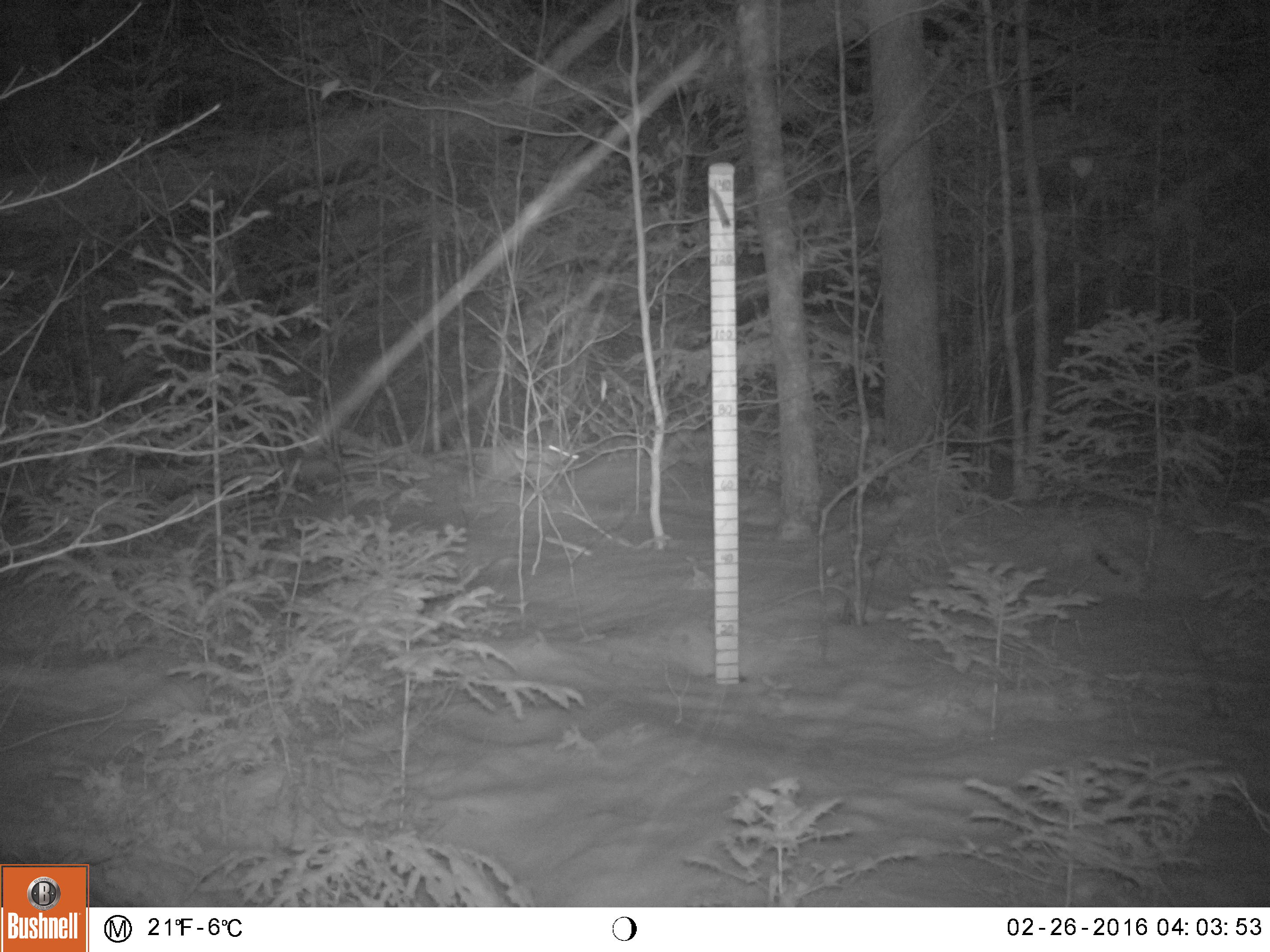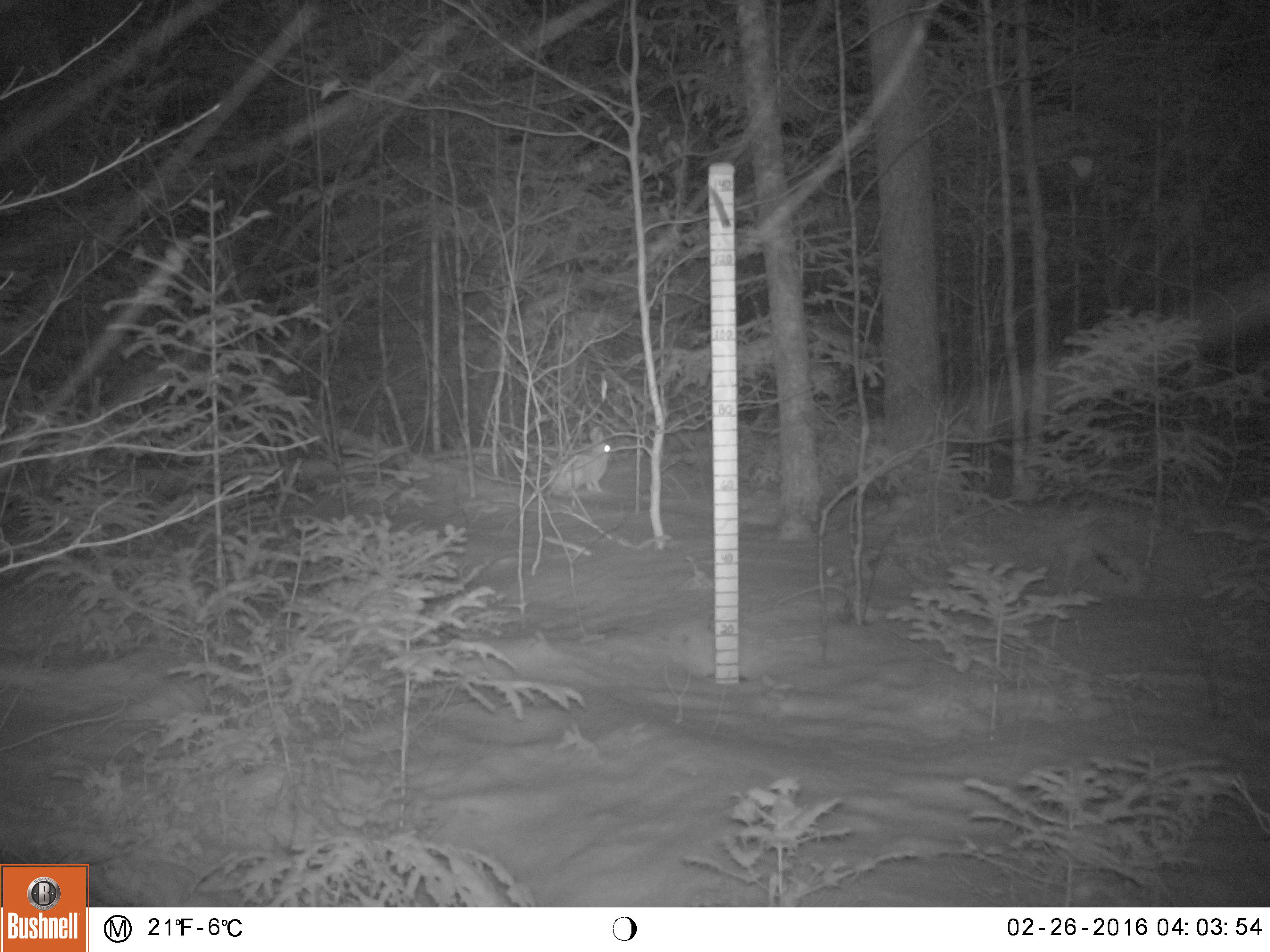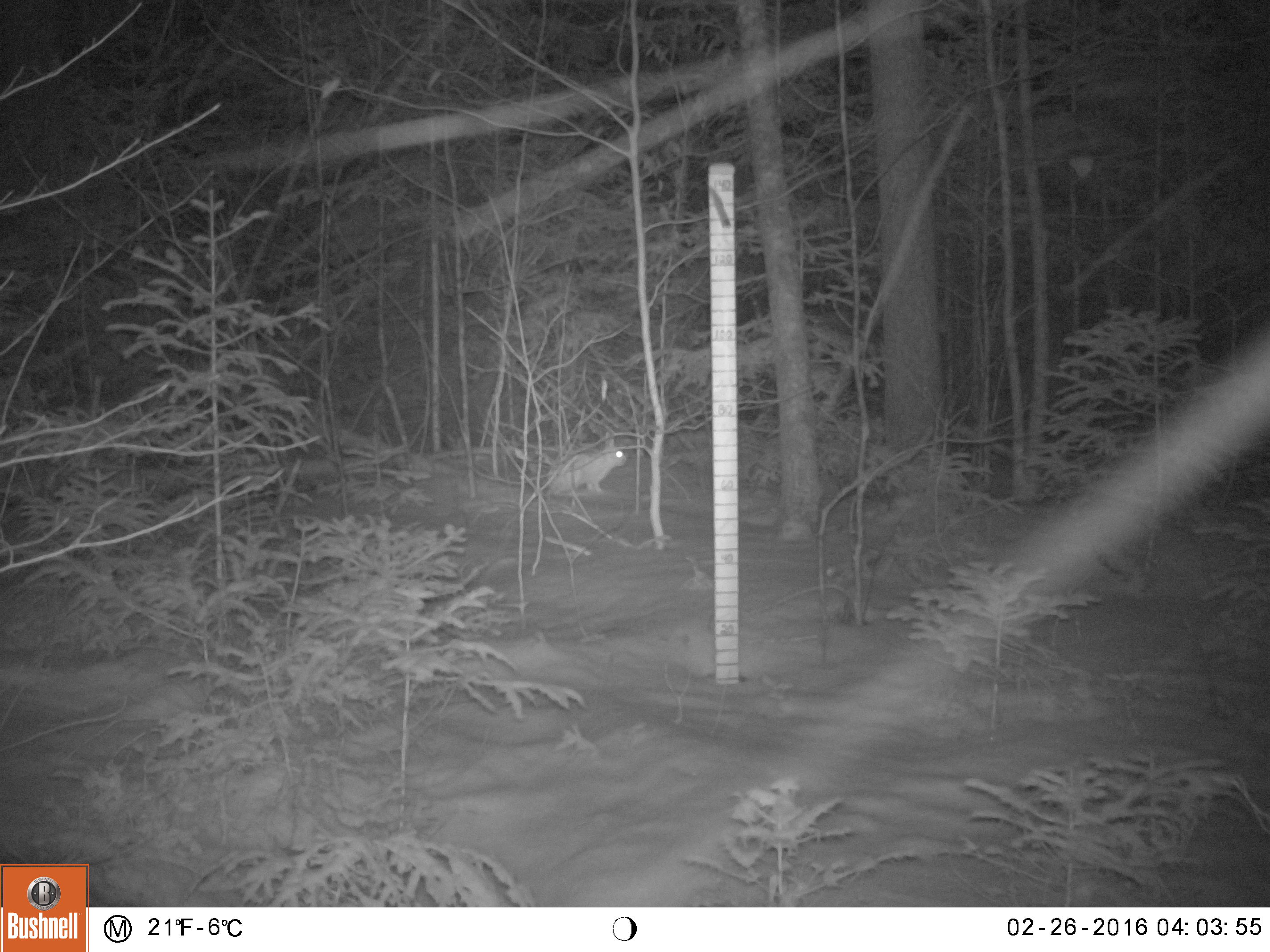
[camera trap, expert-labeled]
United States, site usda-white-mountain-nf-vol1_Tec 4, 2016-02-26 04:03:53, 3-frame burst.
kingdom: Animalia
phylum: Chordata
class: Mammalia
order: Lagomorpha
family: Leporidae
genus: Lepus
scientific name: Lepus americanus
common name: snowshoe hare